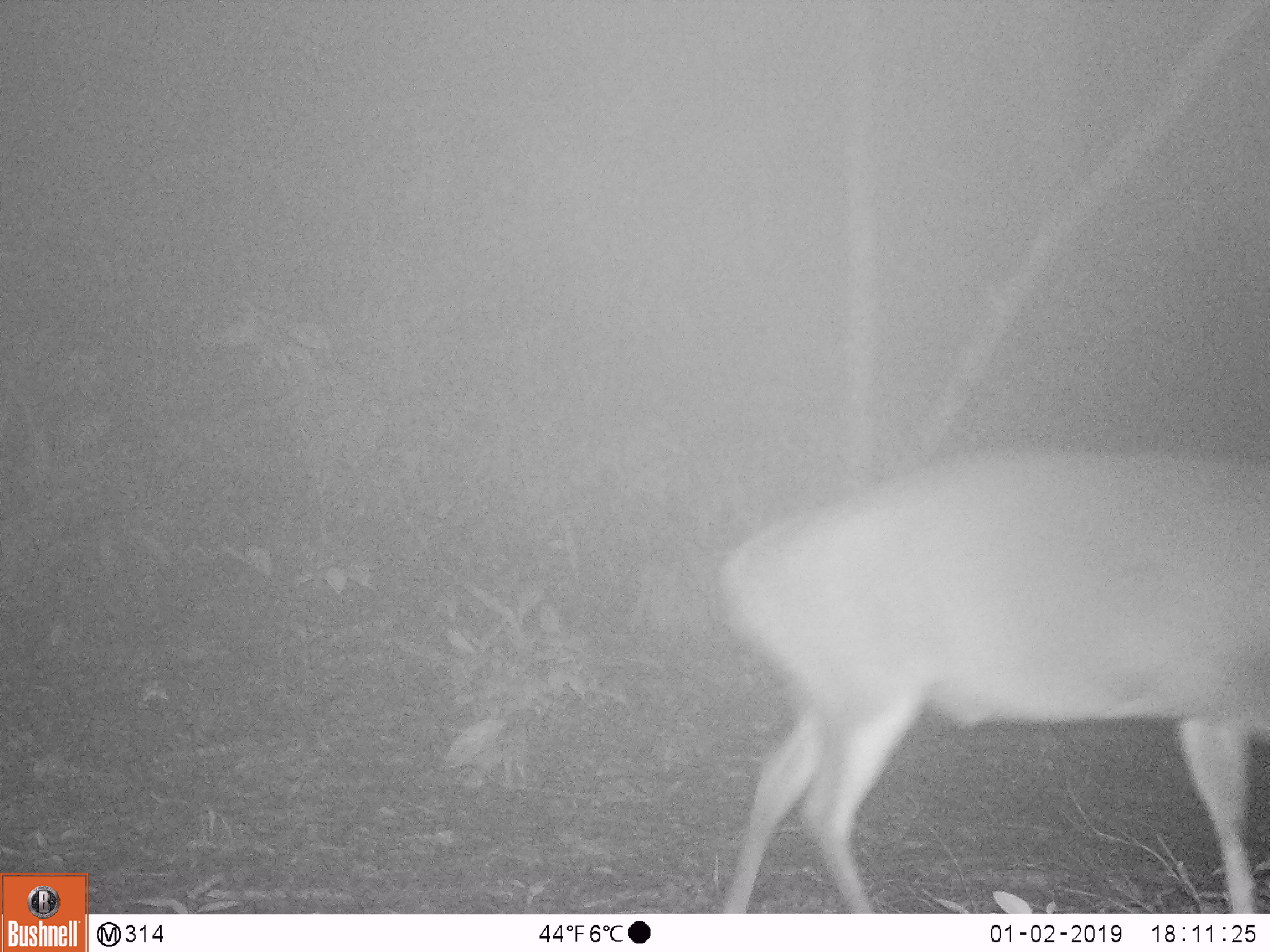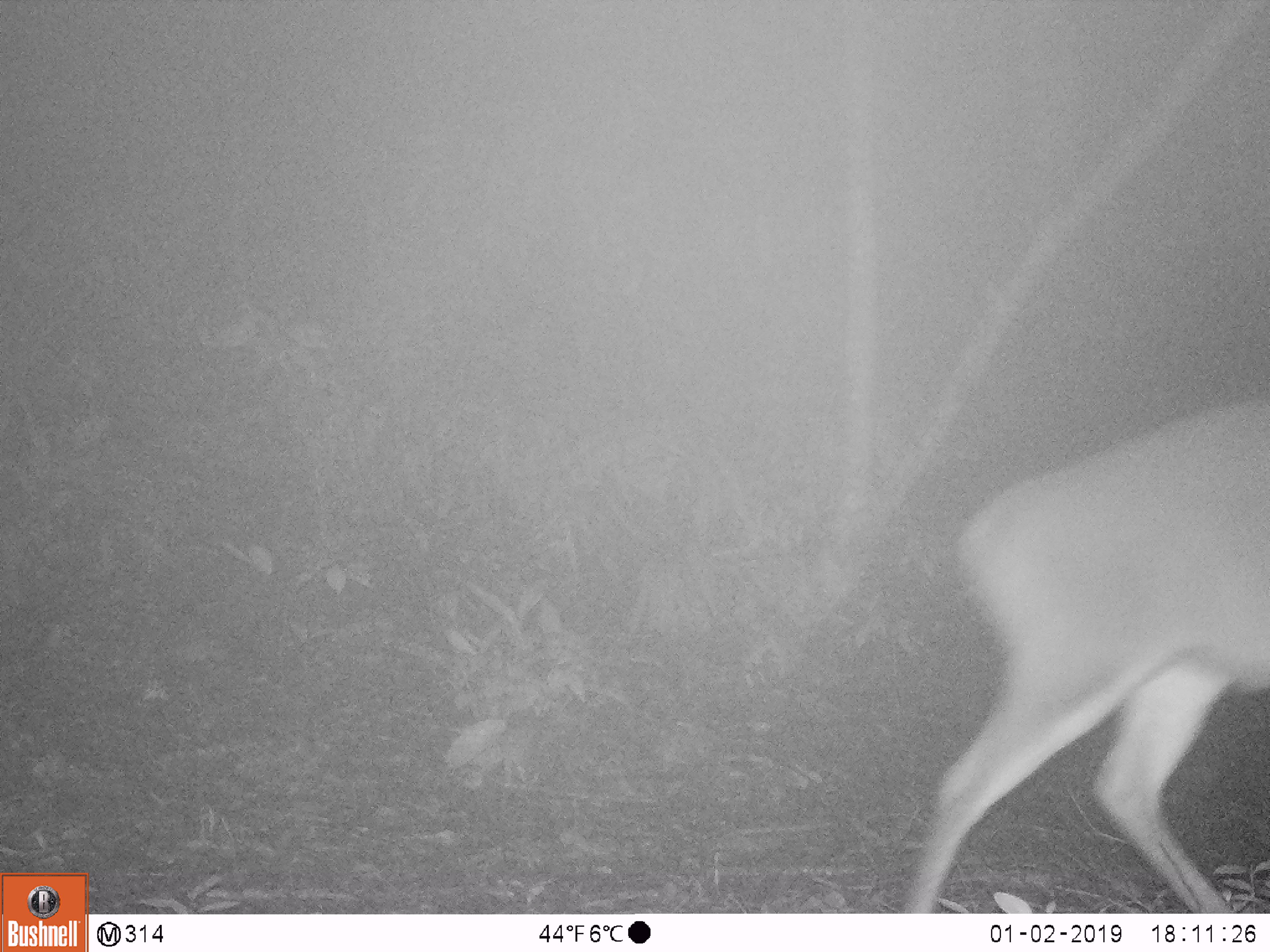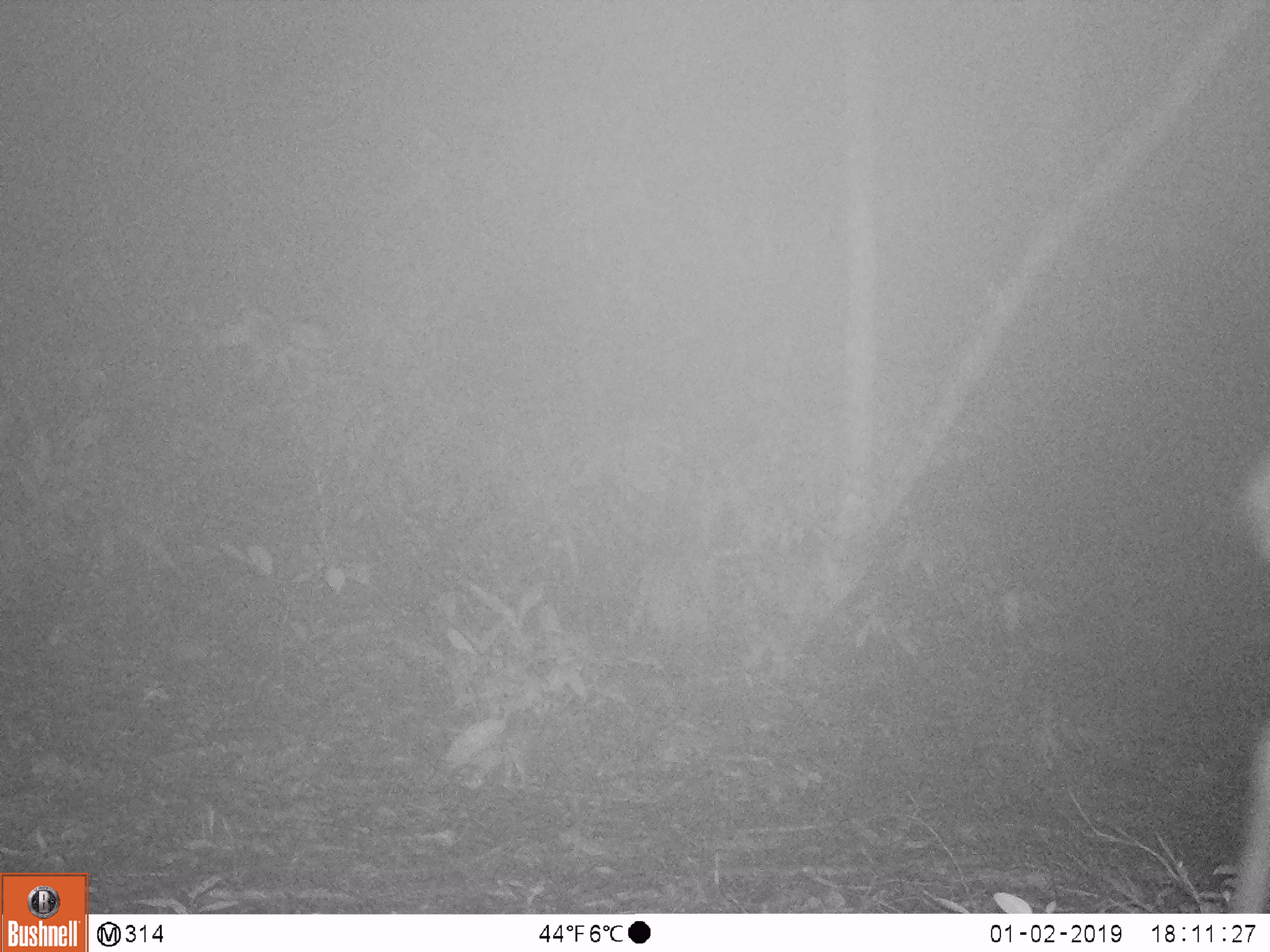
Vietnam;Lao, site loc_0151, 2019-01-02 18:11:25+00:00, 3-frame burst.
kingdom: Animalia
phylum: Chordata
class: Mammalia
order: Artiodactyla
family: Cervidae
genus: Muntiacus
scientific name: Muntiacus vuquangensis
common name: large-antlered muntjac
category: large antlered muntjac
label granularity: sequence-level